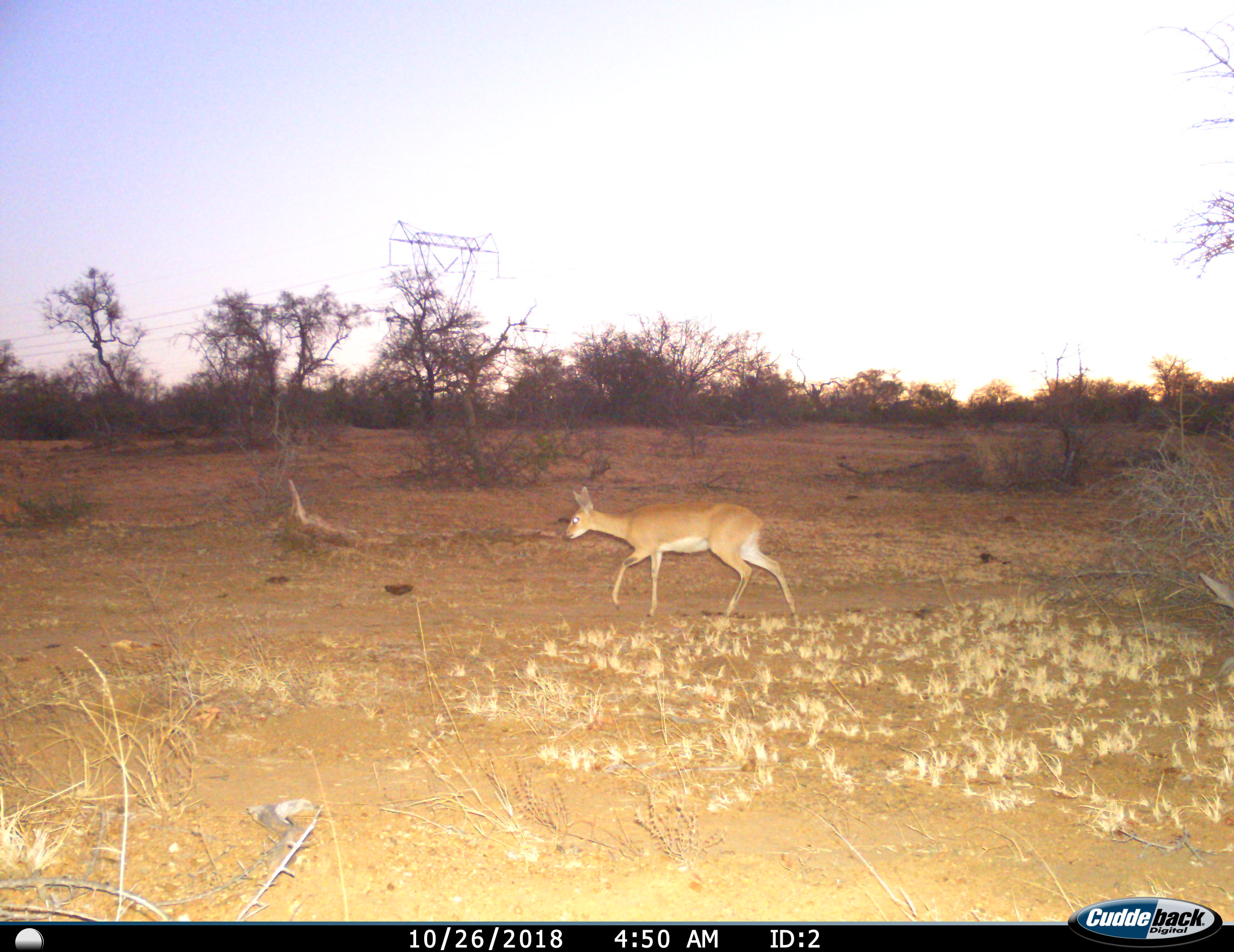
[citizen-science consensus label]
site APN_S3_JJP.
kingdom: Animalia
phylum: Chordata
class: Mammalia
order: Artiodactyla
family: Bovidae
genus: Raphicerus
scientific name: Raphicerus campestris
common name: steenbok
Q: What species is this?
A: Steenbok (Raphicerus campestris).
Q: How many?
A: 1.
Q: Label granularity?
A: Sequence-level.